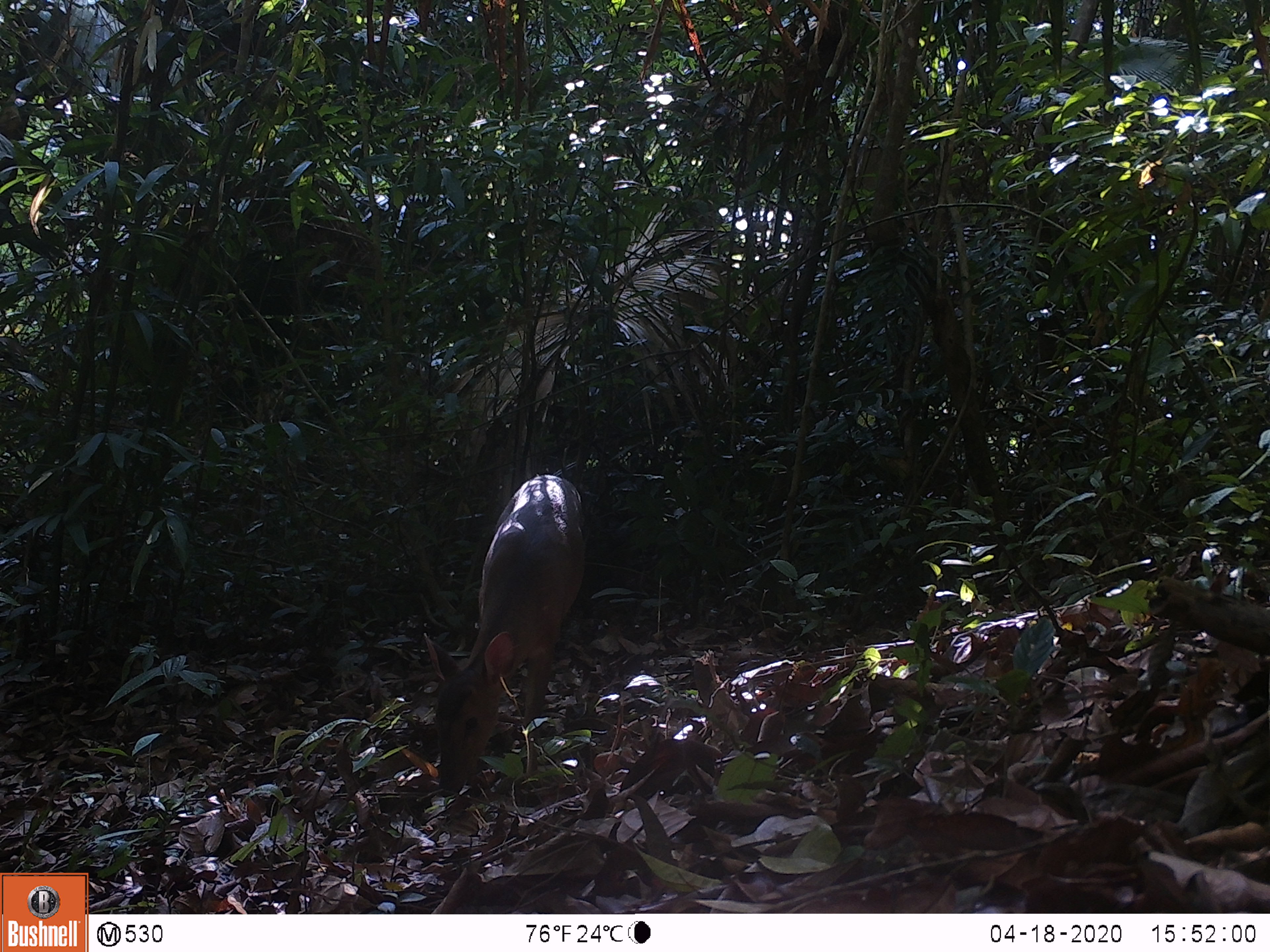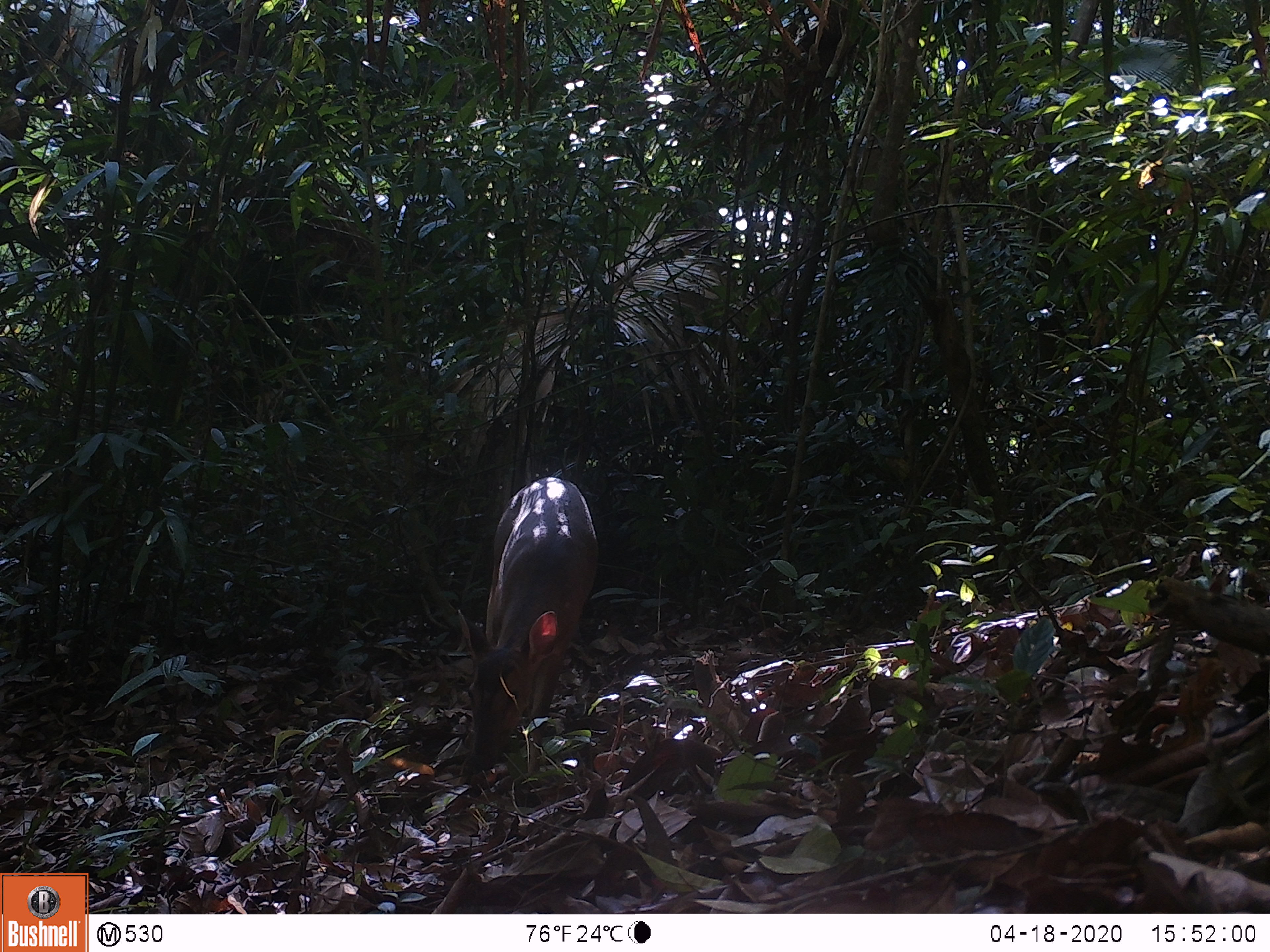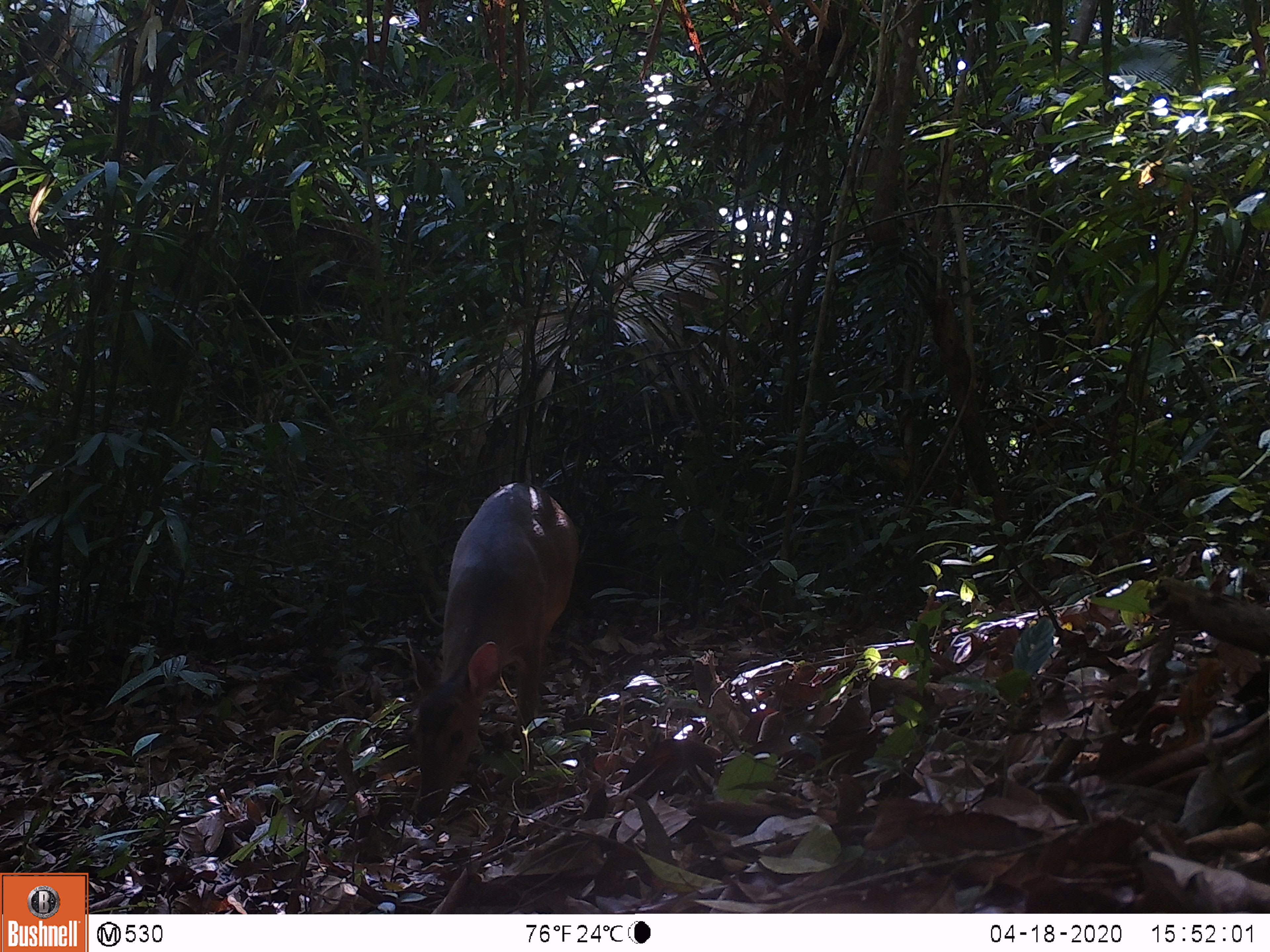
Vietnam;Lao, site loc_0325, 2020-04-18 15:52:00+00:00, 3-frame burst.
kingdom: Animalia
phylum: Chordata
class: Mammalia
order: Artiodactyla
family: Cervidae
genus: Muntiacus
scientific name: Muntiacus vuquangensis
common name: large-antlered muntjac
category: large antlered muntjac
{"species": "large antlered muntjac (large-antlered muntjac) (Muntiacus vuquangensis)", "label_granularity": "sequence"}